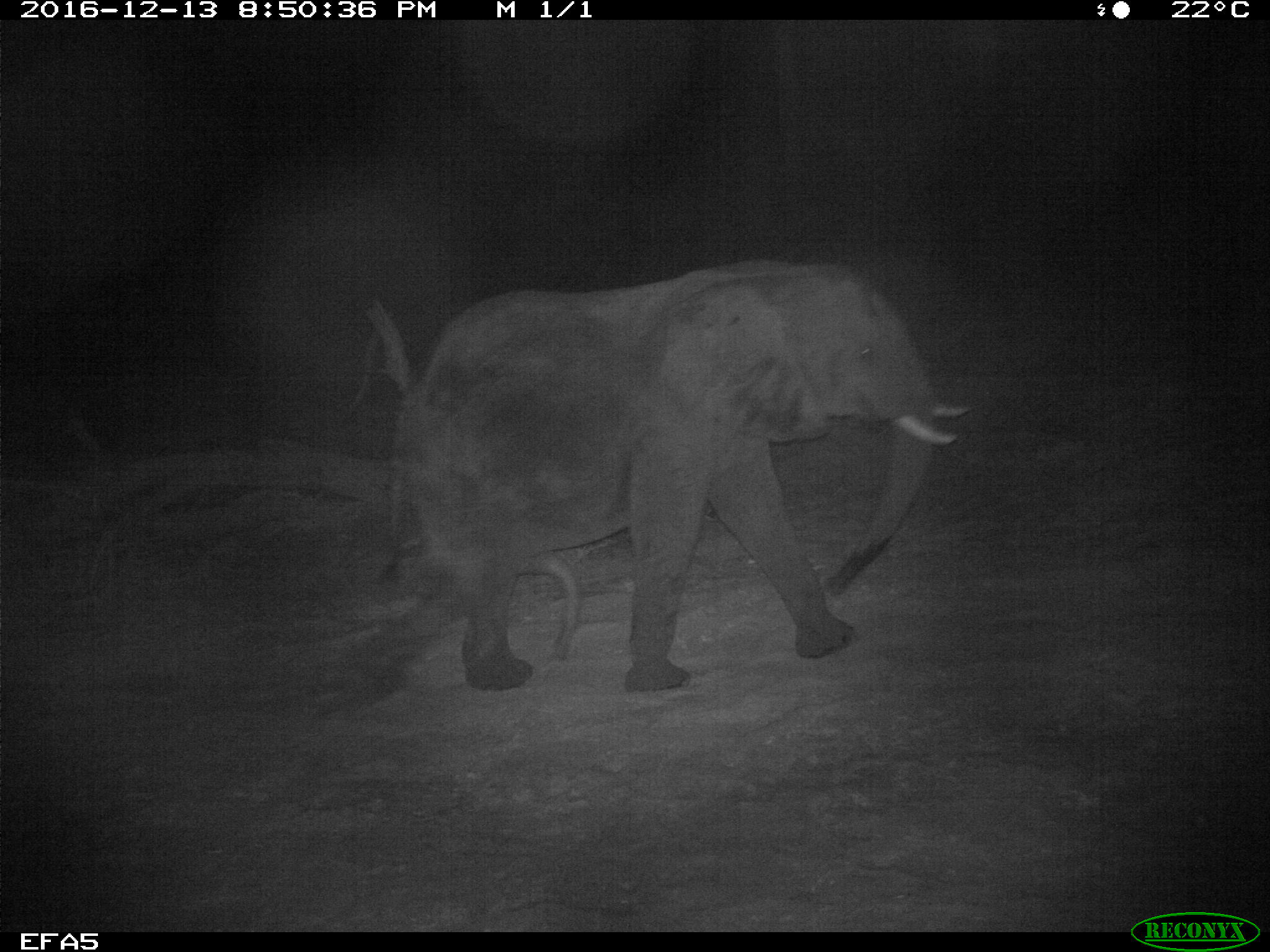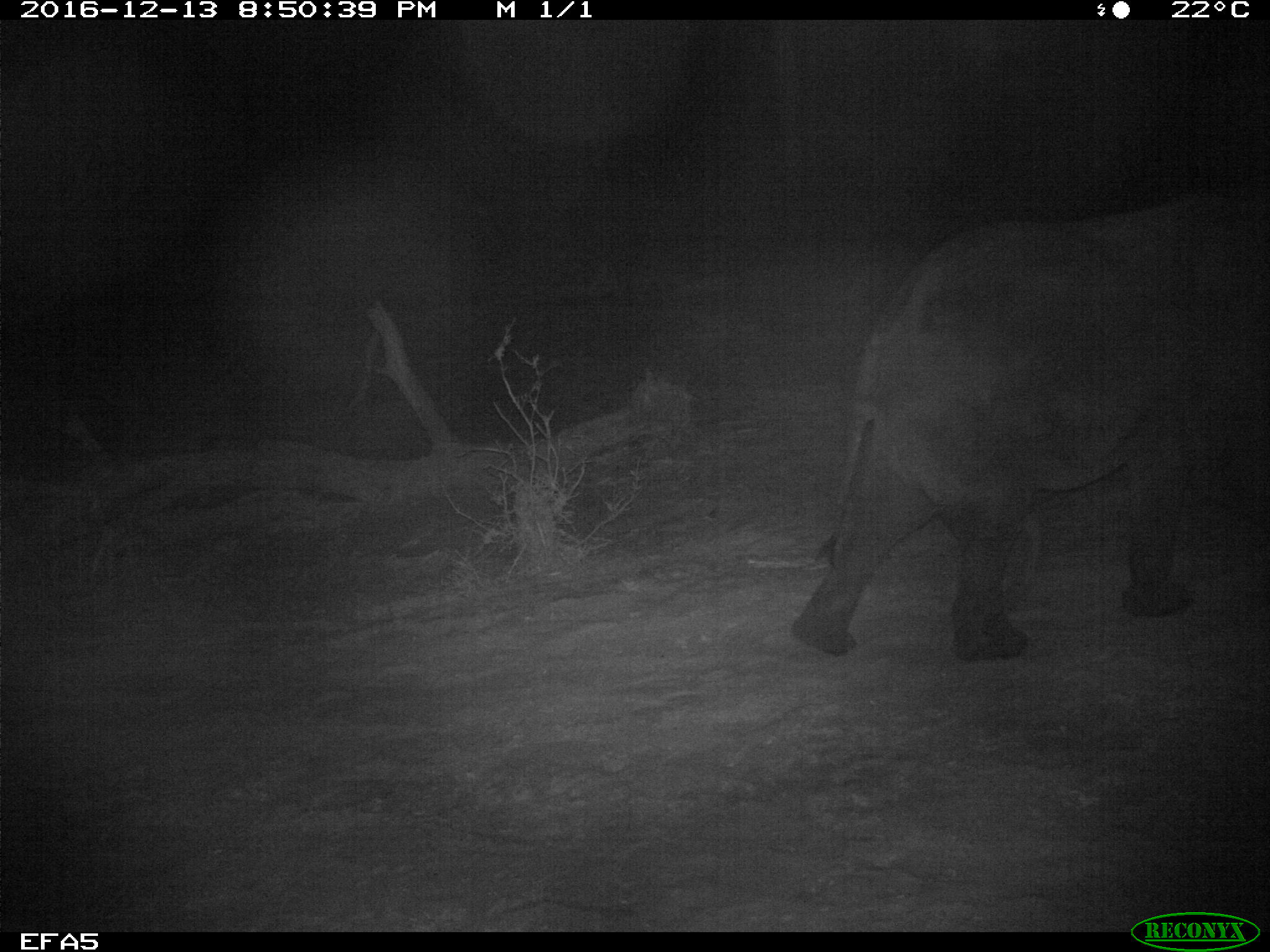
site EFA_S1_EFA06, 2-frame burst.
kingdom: Animalia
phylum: Chordata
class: Mammalia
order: Proboscidea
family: Elephantidae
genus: Loxodonta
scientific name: Loxodonta africana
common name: african bush elephant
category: elephant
Elephant (african bush elephant) (Loxodonta africana), count 1. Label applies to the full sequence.